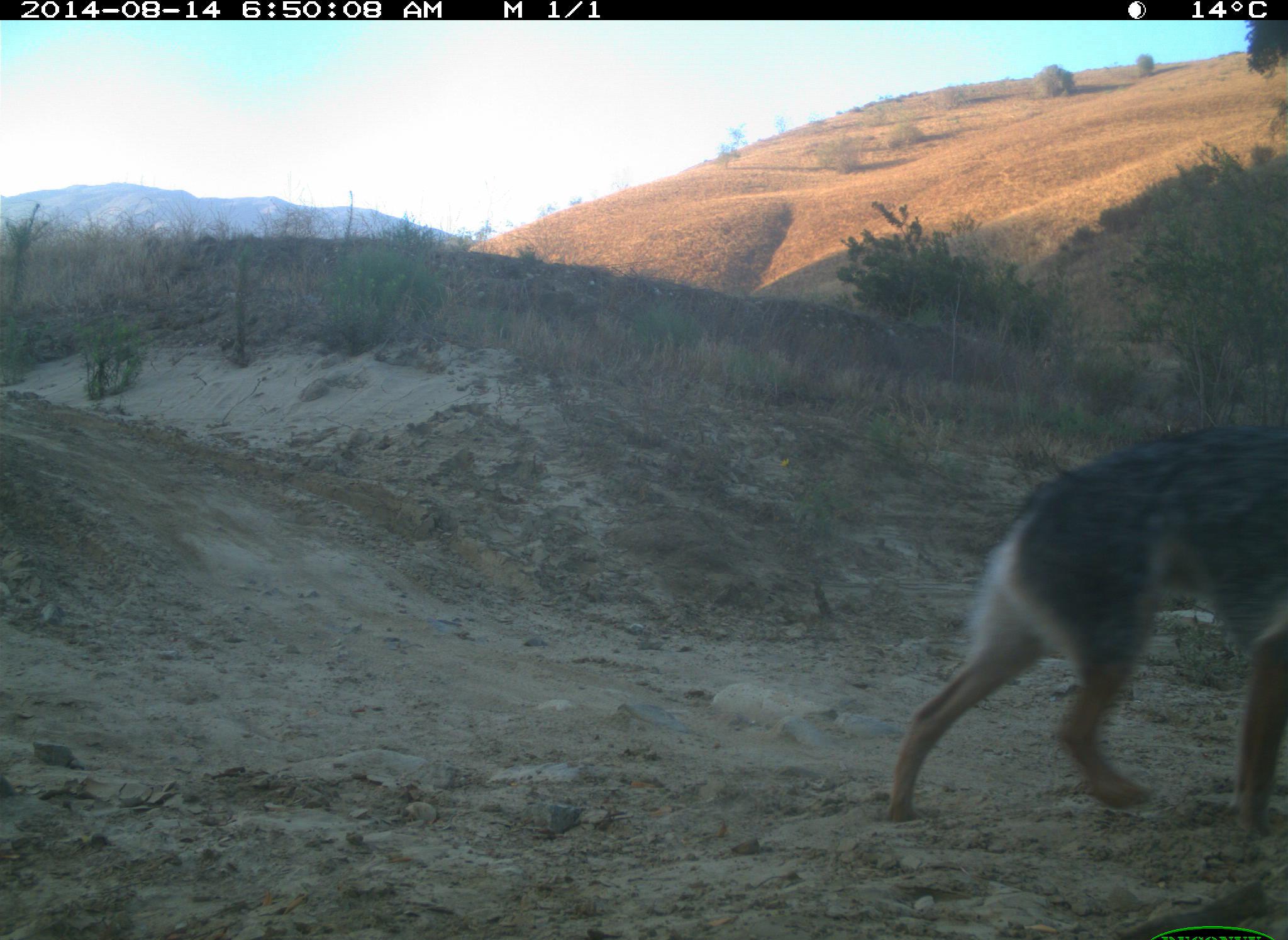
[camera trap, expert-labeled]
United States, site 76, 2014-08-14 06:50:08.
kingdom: Animalia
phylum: Chordata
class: Mammalia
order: Carnivora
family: Canidae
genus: Canis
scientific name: Canis familiaris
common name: domestic dog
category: dog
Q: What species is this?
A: Dog (domestic dog) (Canis familiaris).